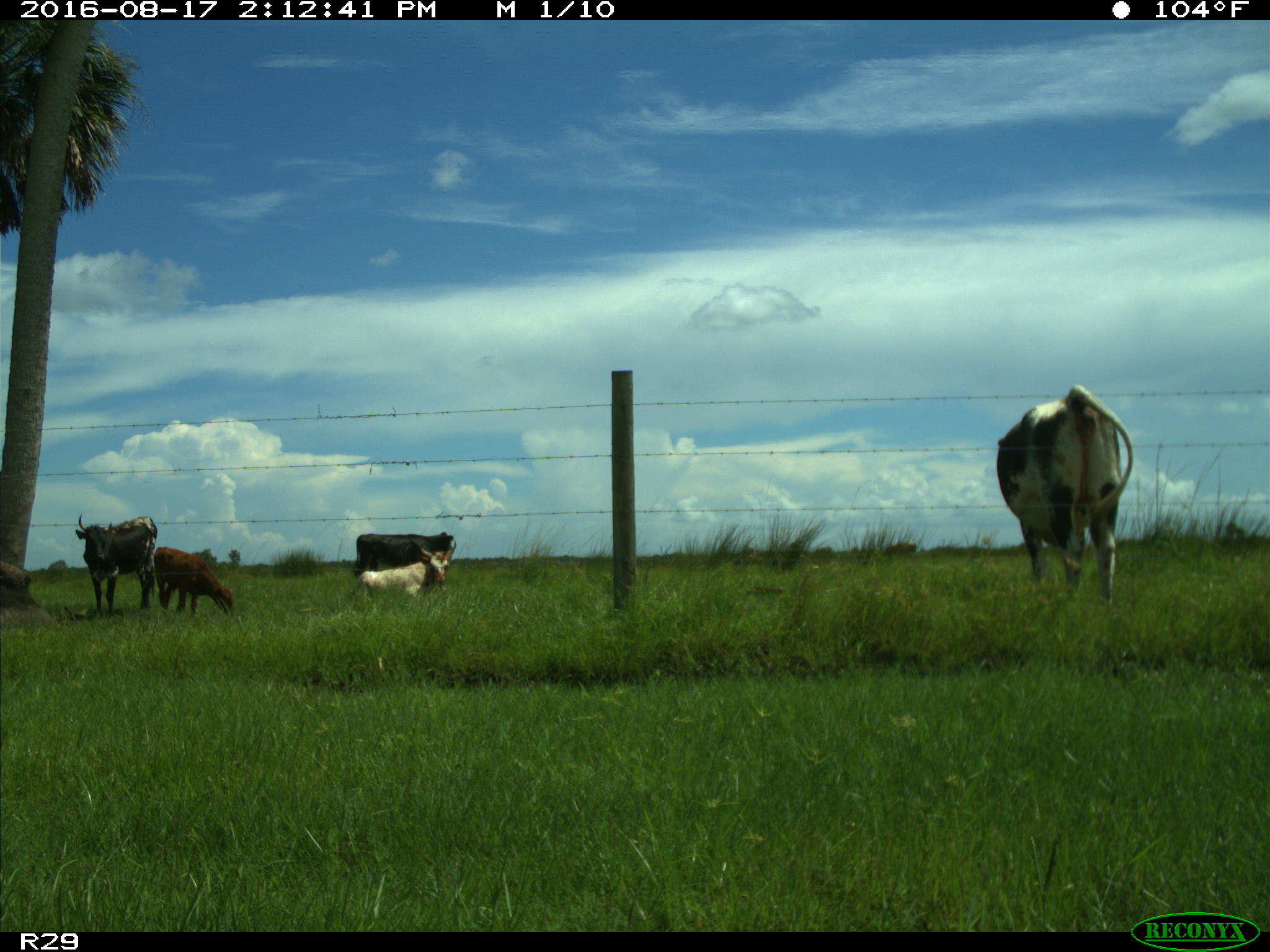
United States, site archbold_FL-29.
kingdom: Animalia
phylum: Chordata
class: Mammalia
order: Artiodactyla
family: Bovidae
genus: Bos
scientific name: Bos taurus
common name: domestic cow